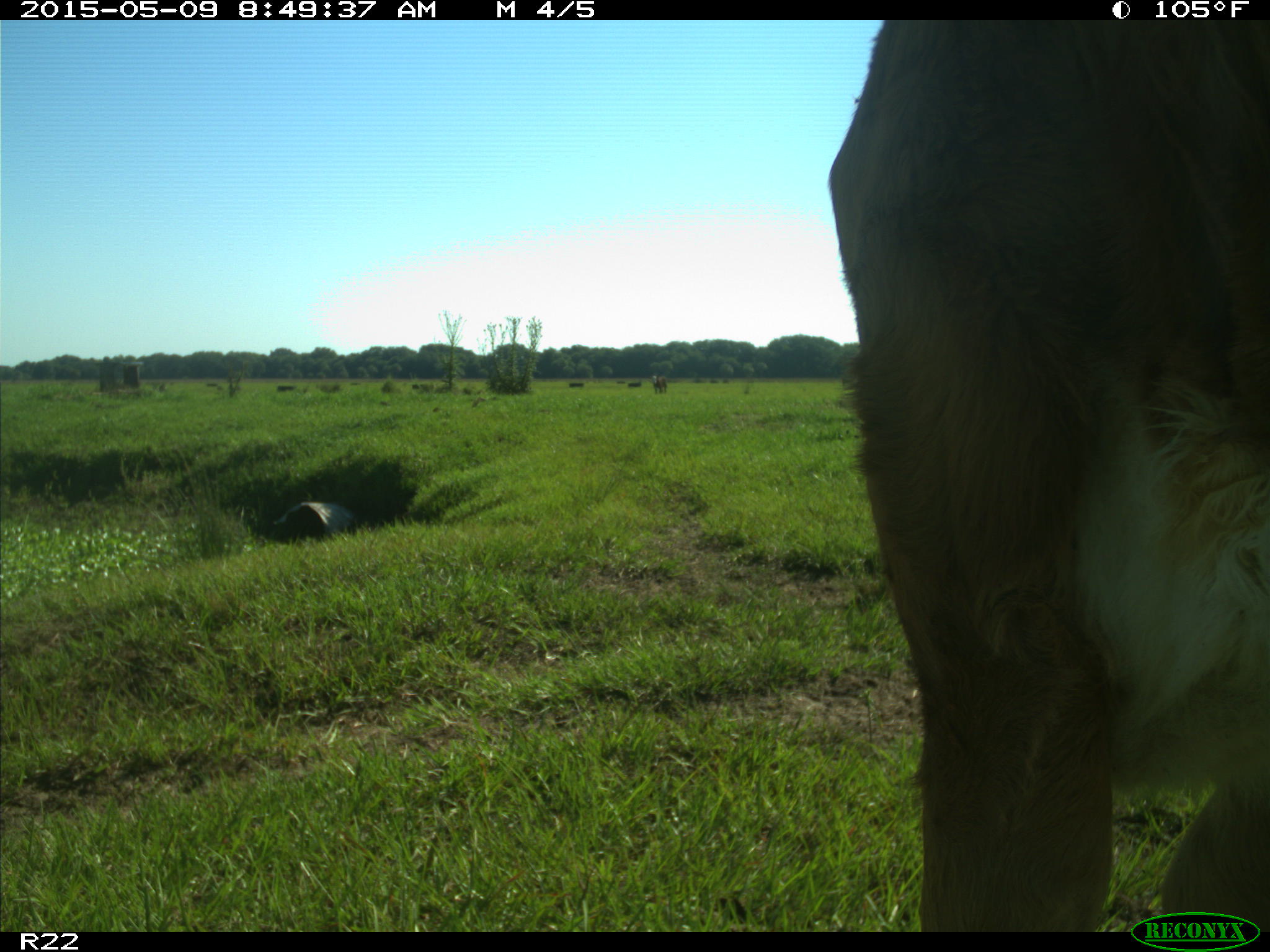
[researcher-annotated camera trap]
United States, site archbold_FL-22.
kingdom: Animalia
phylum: Chordata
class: Mammalia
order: Artiodactyla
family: Bovidae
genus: Bos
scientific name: Bos taurus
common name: domestic cow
Bos taurus (domestic cow).